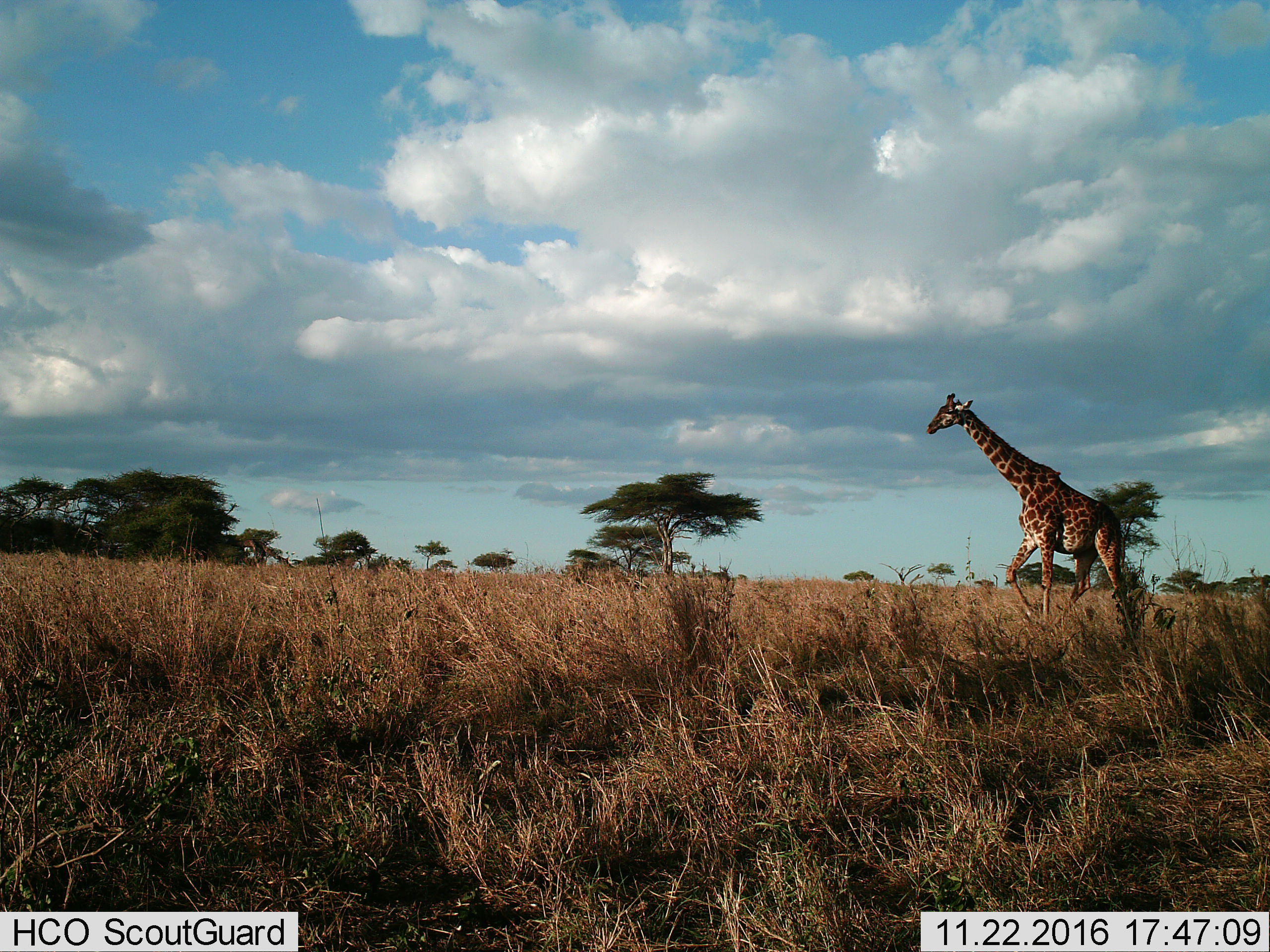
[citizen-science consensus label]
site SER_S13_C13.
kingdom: Animalia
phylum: Chordata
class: Mammalia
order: Artiodactyla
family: Giraffidae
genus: Giraffa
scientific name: Giraffa camelopardalis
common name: giraffe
Giraffe (Giraffa camelopardalis), count 1. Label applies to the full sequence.